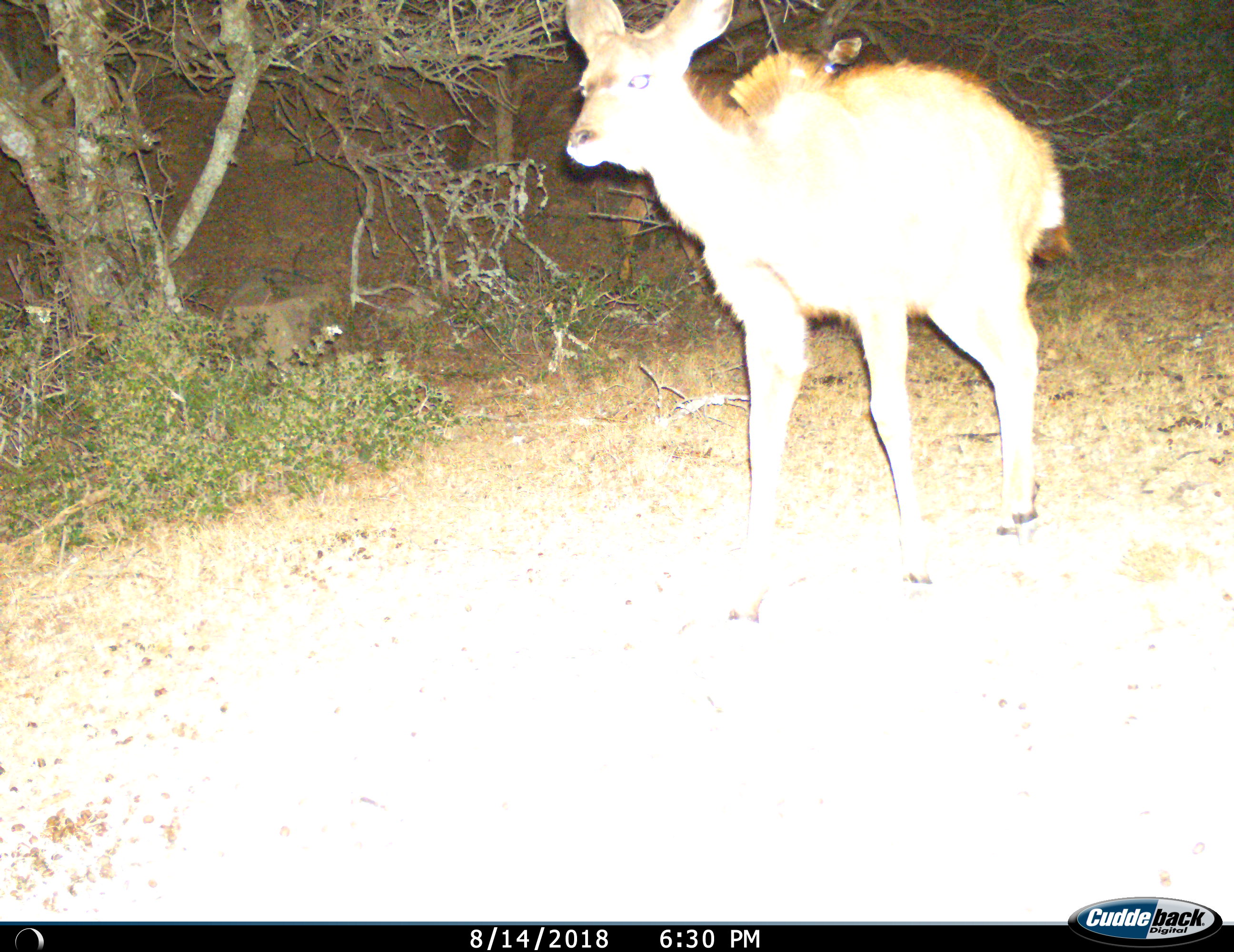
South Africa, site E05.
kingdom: Animalia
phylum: Chordata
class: Mammalia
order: Artiodactyla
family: Bovidae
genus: Tragelaphus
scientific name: Tragelaphus strepsiceros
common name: greater kudu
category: kudu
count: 1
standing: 43%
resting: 0%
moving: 71%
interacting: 0%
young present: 29%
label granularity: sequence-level